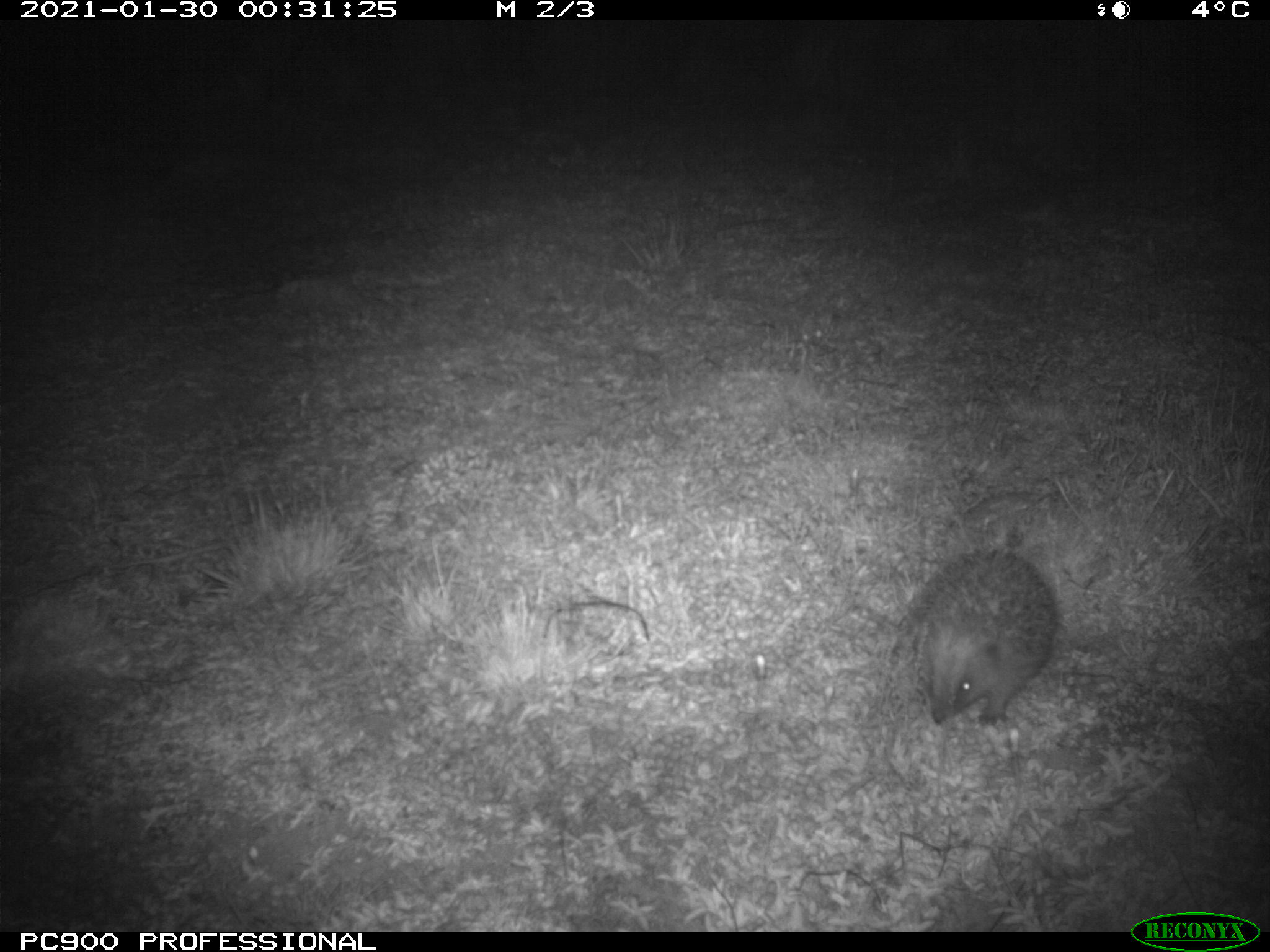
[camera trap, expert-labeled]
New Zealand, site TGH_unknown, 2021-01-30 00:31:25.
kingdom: Animalia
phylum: Chordata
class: Mammalia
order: Eulipotyphla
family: Erinaceidae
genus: Erinaceus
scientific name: Erinaceus europaeus europaeus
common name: european hedgehog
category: hedgehog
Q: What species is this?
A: Hedgehog (european hedgehog) (Erinaceus europaeus europaeus).